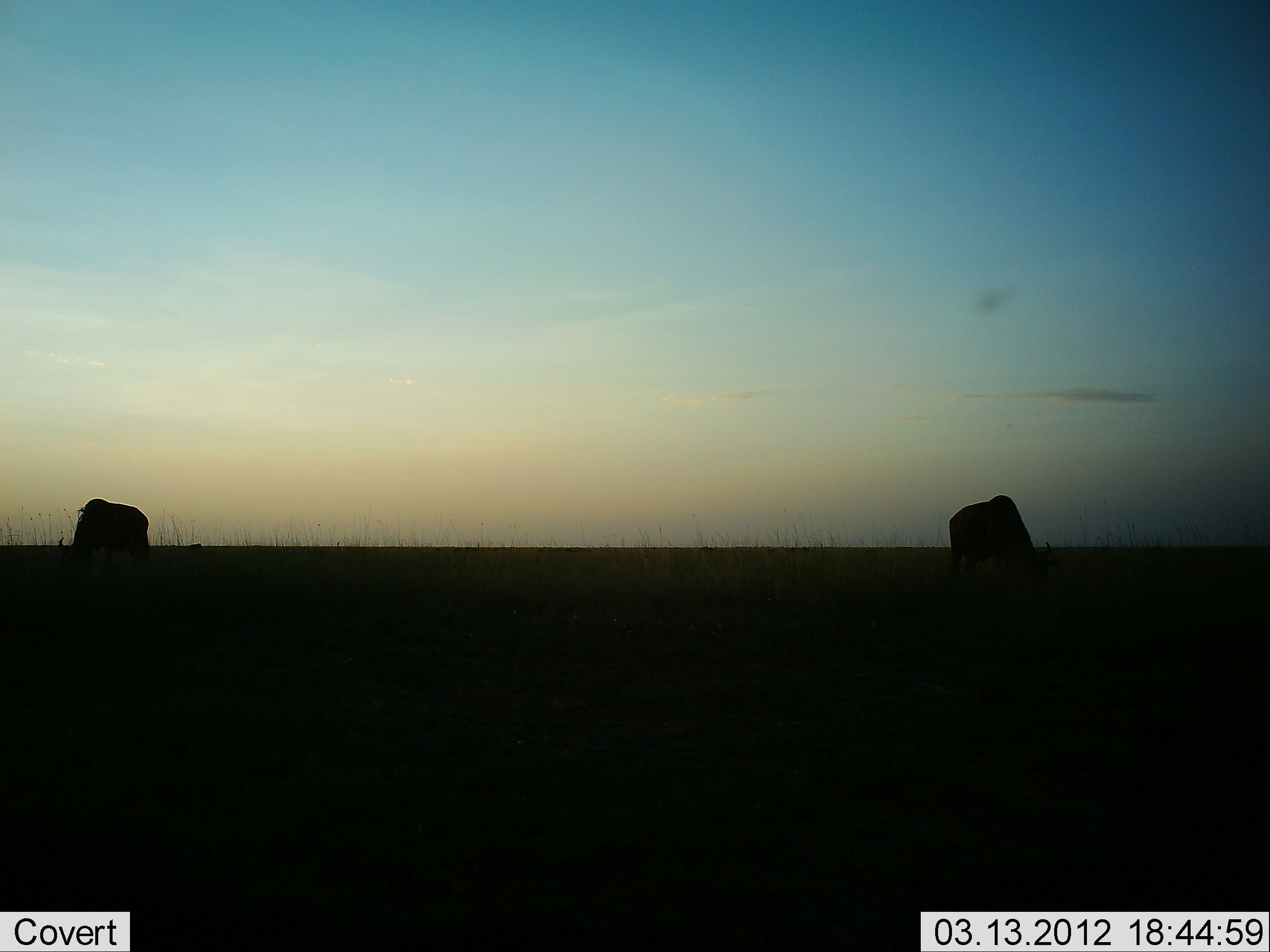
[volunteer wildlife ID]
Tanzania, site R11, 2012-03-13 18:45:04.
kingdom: Animalia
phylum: Chordata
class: Mammalia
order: Artiodactyla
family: Bovidae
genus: Connochaetes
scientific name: Connochaetes taurinus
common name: blue wildebeest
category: wildebeest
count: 2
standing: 33%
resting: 0%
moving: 0%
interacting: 0%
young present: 0%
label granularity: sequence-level